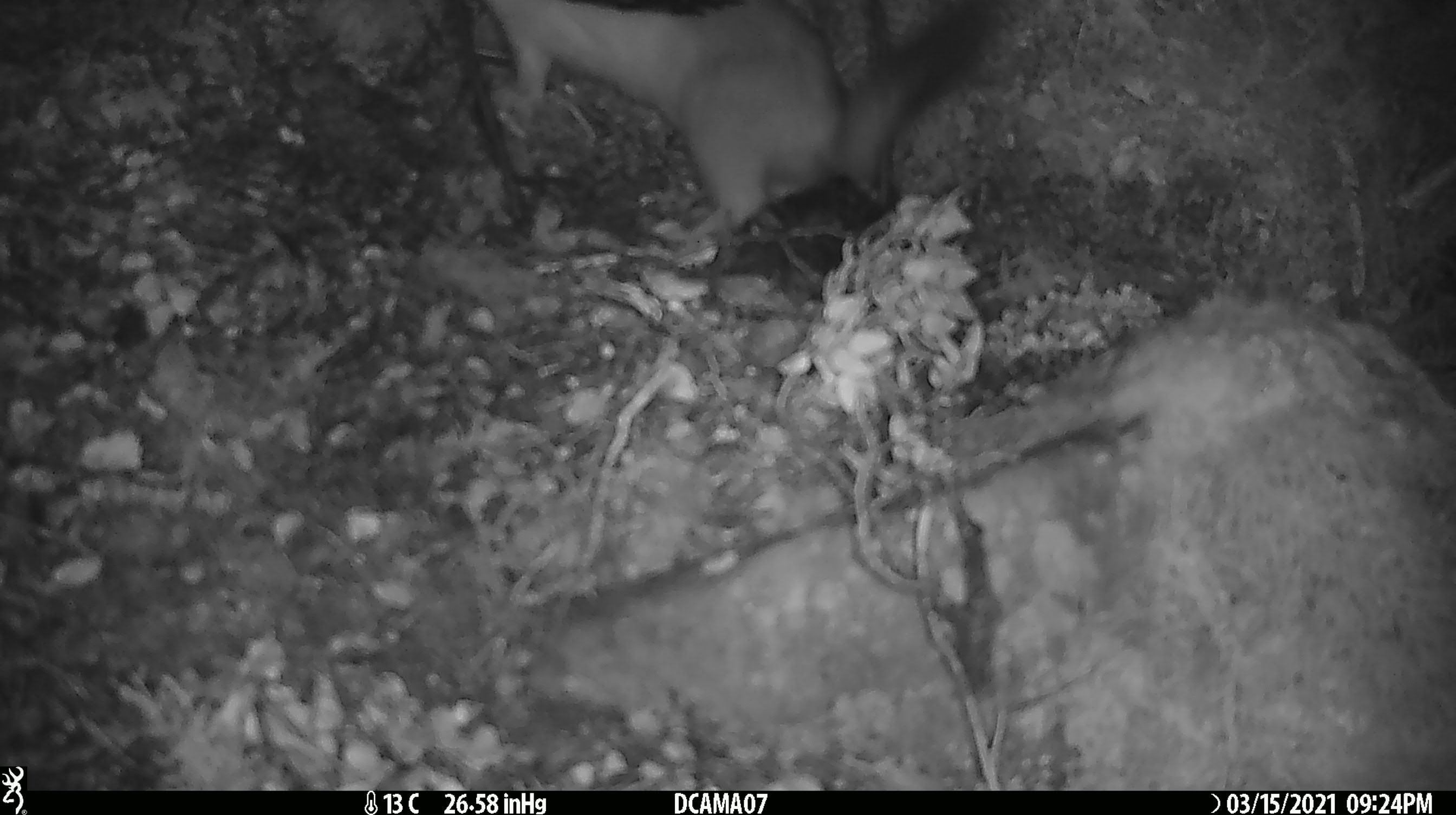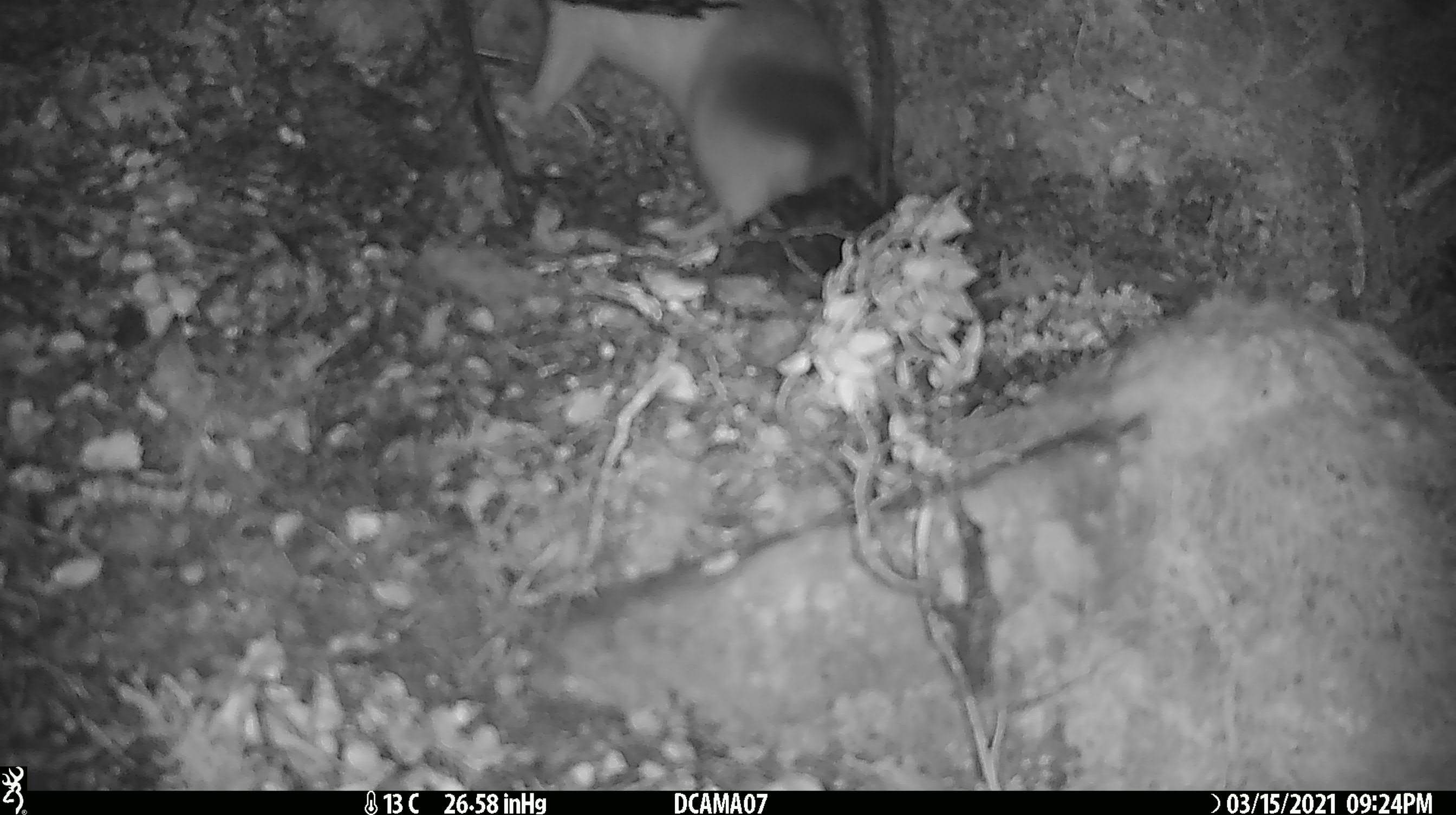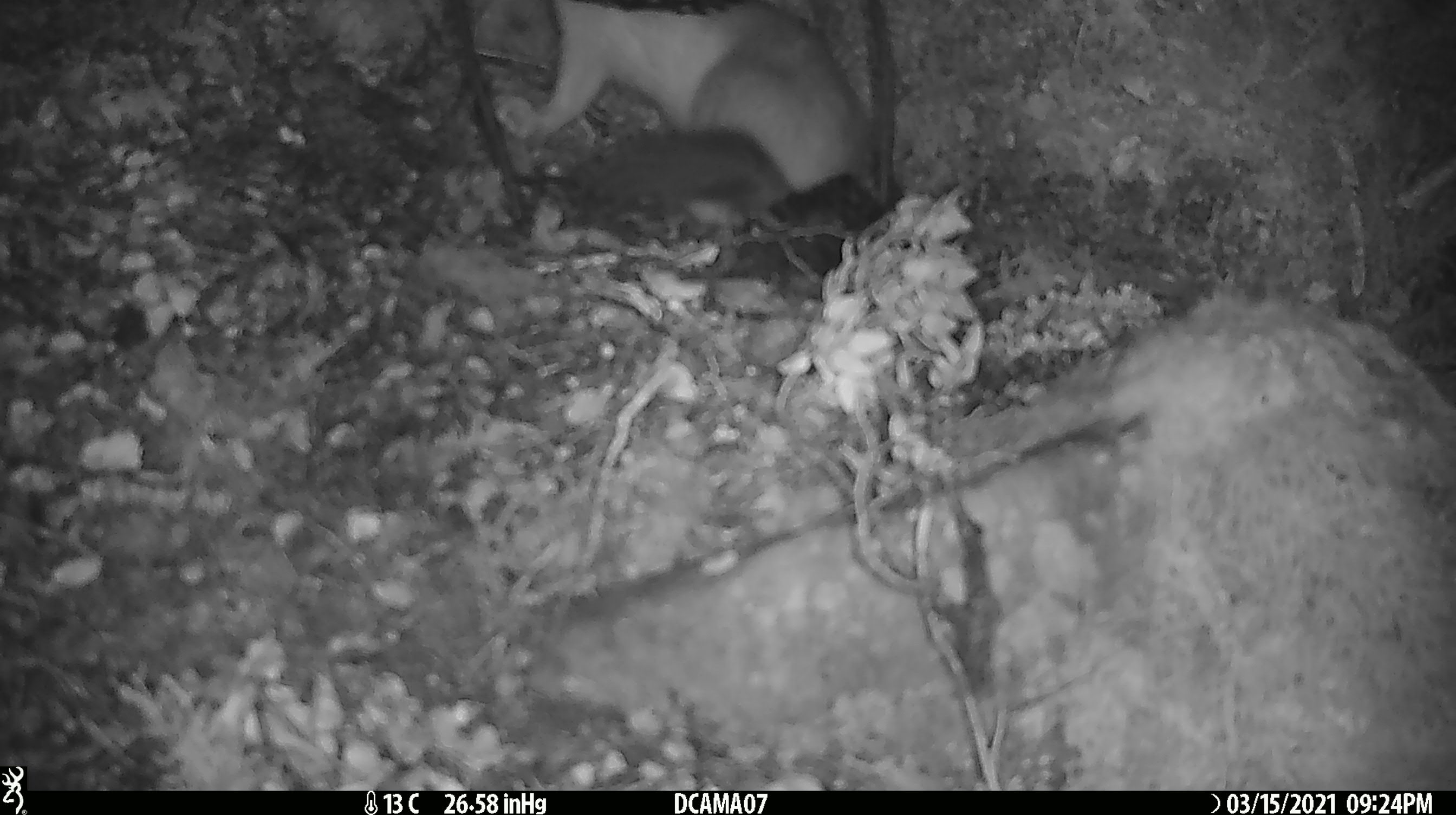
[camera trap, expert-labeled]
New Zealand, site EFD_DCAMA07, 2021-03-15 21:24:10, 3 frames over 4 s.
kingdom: Animalia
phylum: Chordata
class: Mammalia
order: Carnivora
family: Mustelidae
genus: Mustela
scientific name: Mustela erminea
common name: stoat